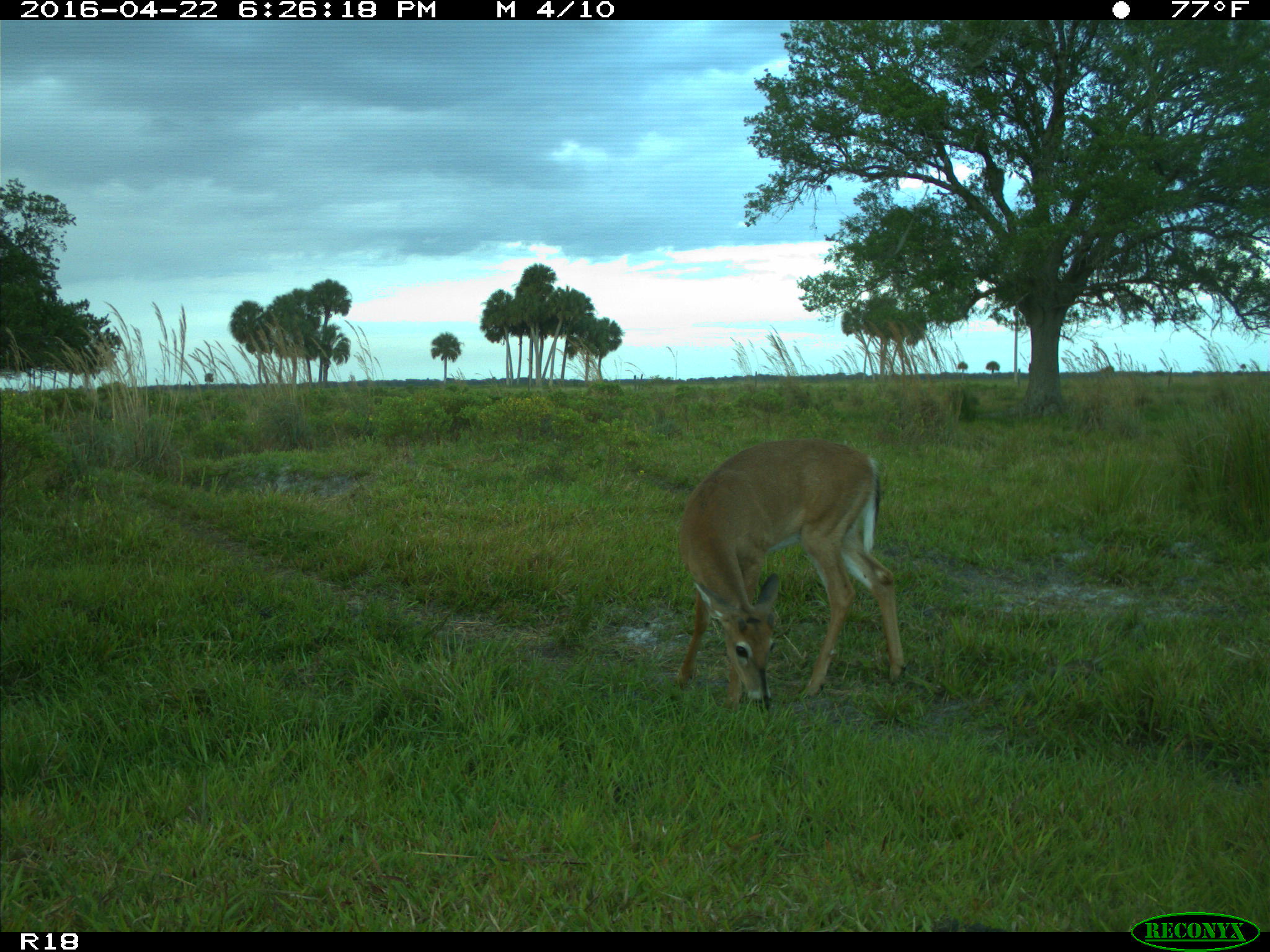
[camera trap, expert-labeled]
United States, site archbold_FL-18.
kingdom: Animalia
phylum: Chordata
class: Mammalia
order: Artiodactyla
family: Bovidae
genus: Bos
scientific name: Bos taurus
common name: domestic cow